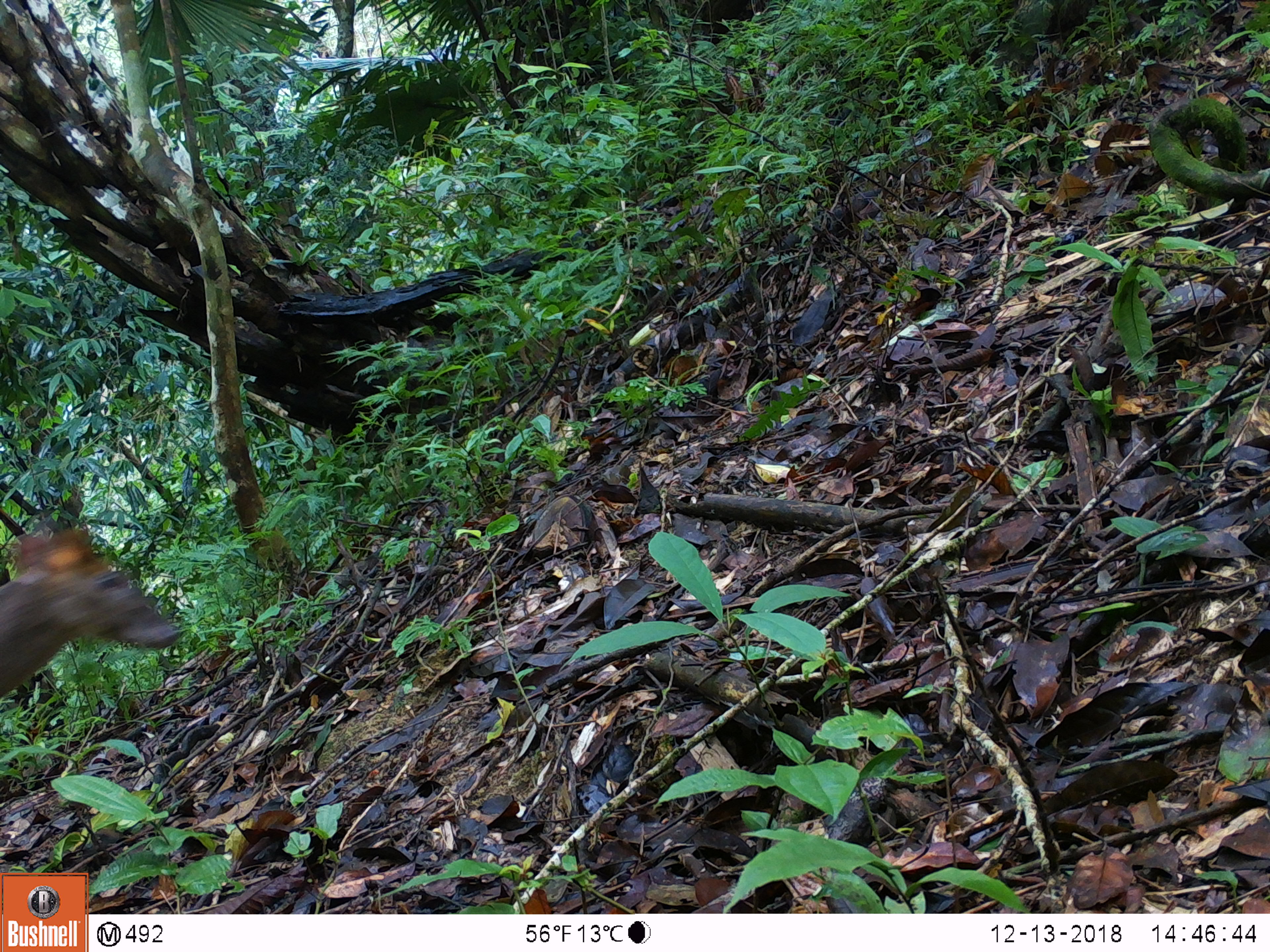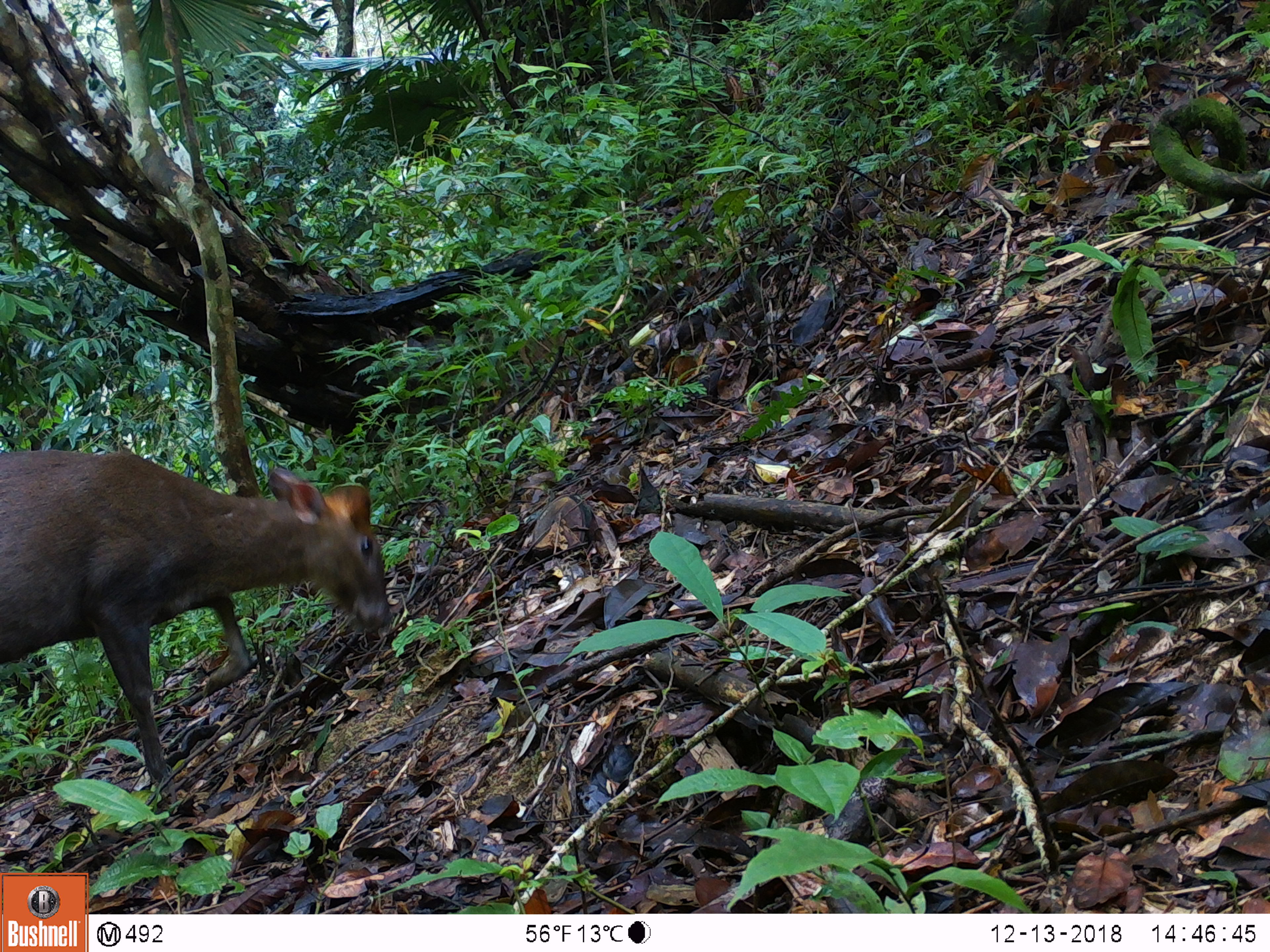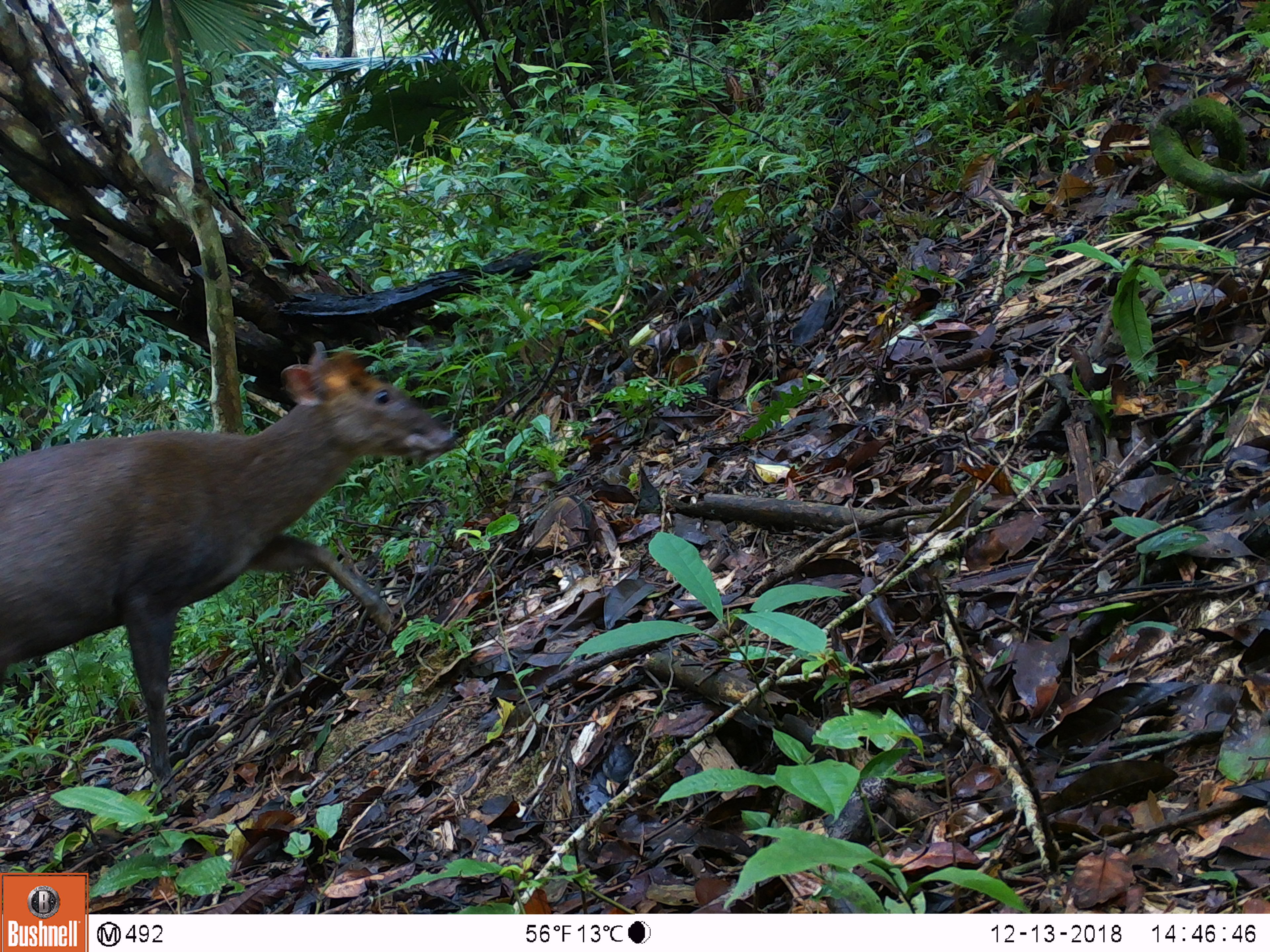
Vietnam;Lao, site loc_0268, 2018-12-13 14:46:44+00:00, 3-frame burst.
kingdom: Animalia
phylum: Chordata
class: Mammalia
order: Artiodactyla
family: Cervidae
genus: Muntiacus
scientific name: Muntiacus rooseveltorum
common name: roosevelt's muntjac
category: roosevelts muntjac group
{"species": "roosevelts muntjac group (roosevelt's muntjac) (Muntiacus rooseveltorum)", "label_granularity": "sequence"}